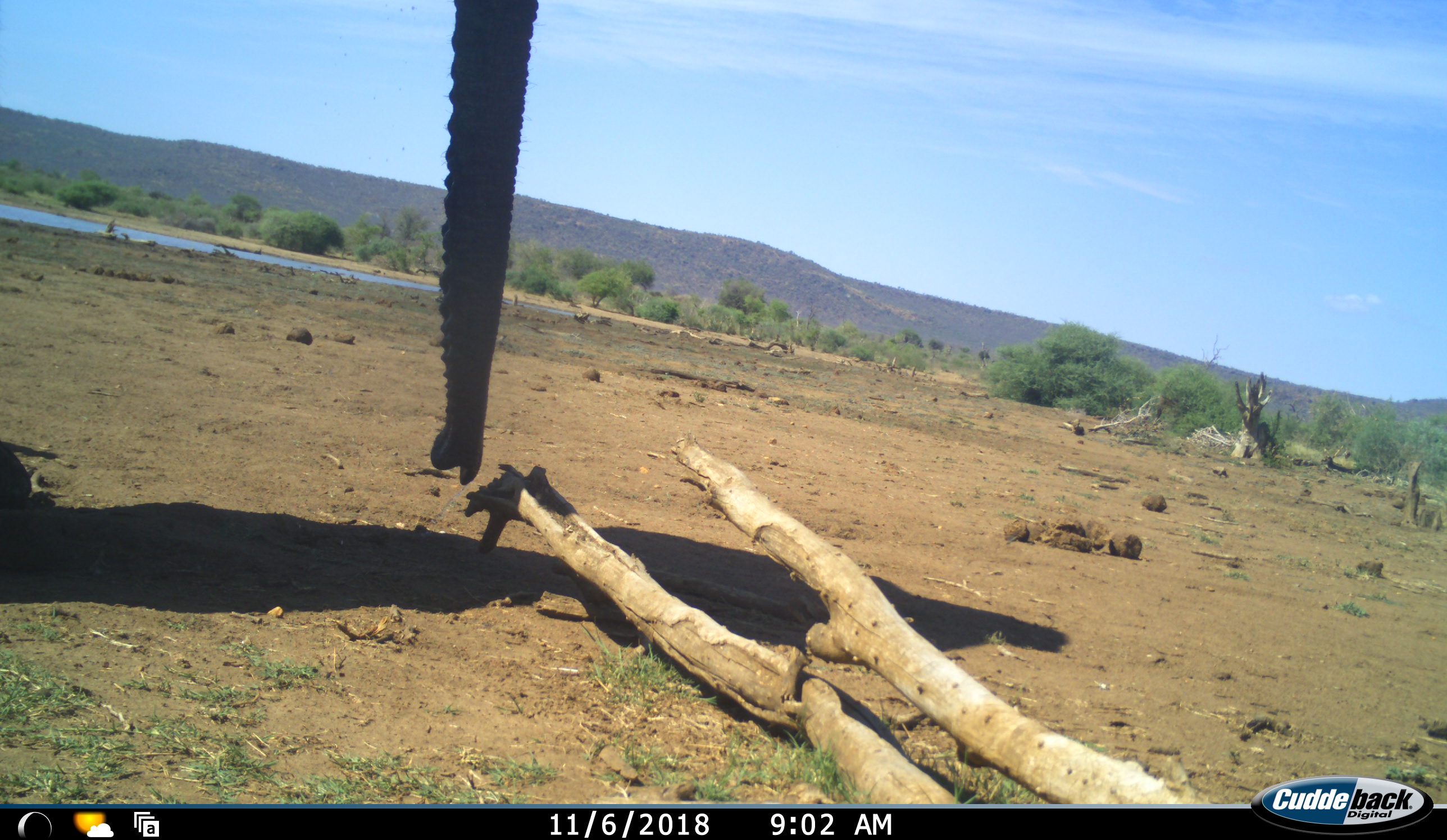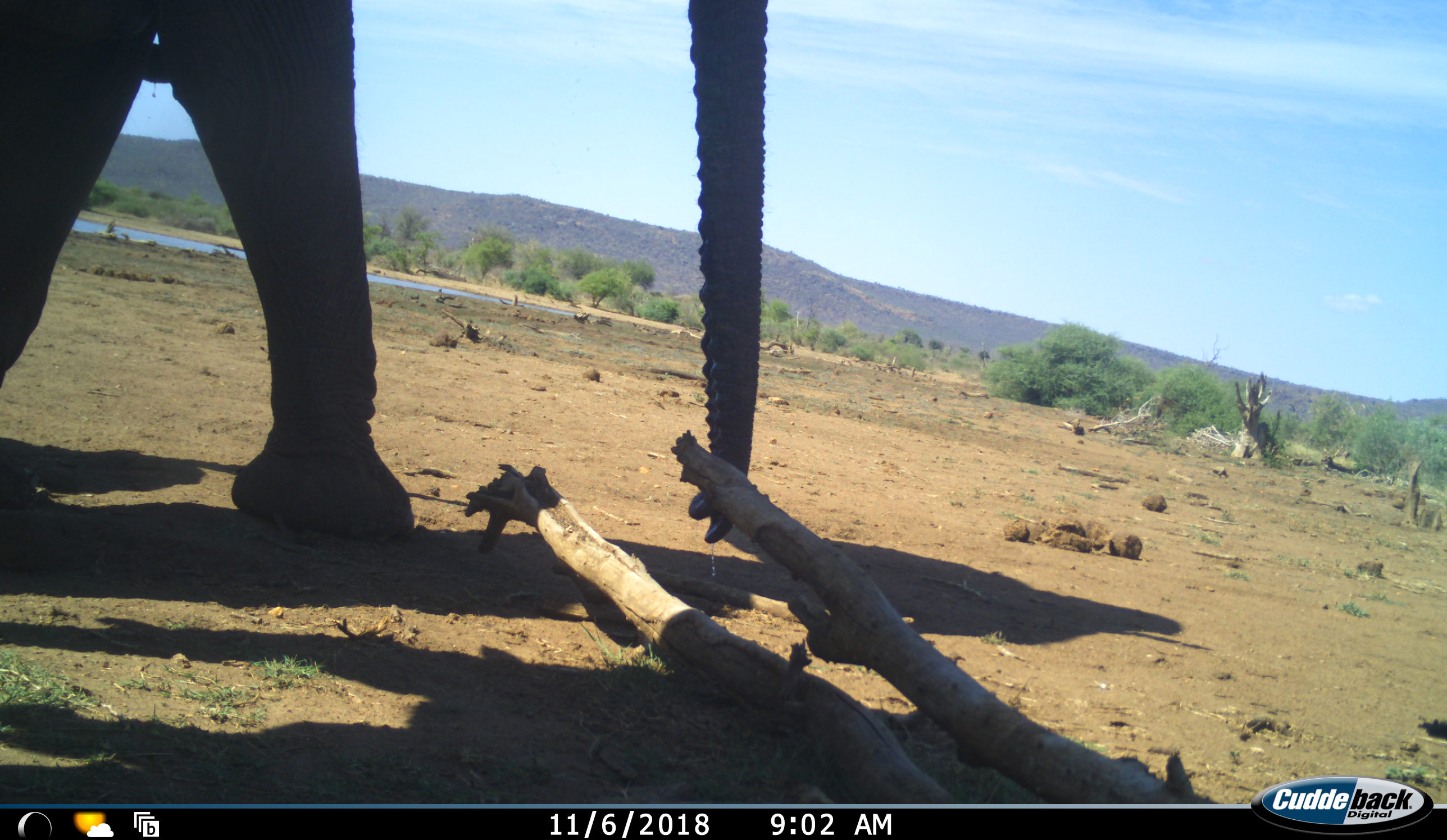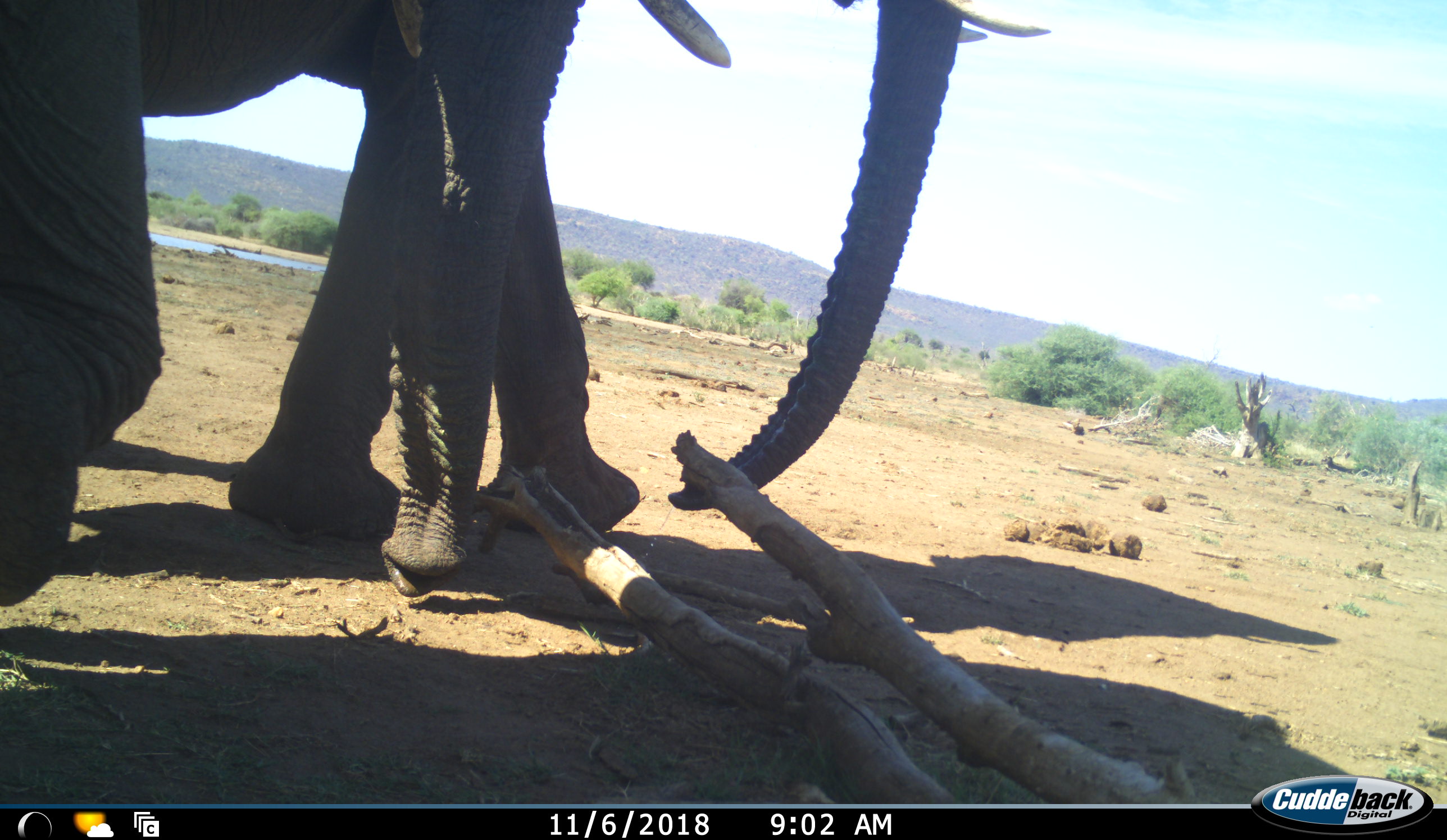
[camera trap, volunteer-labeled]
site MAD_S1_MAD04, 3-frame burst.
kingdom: Animalia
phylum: Chordata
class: Mammalia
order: Proboscidea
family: Elephantidae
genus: Loxodonta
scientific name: Loxodonta africana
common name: african bush elephant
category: elephant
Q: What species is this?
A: Elephant (african bush elephant) (Loxodonta africana).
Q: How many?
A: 2.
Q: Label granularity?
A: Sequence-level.